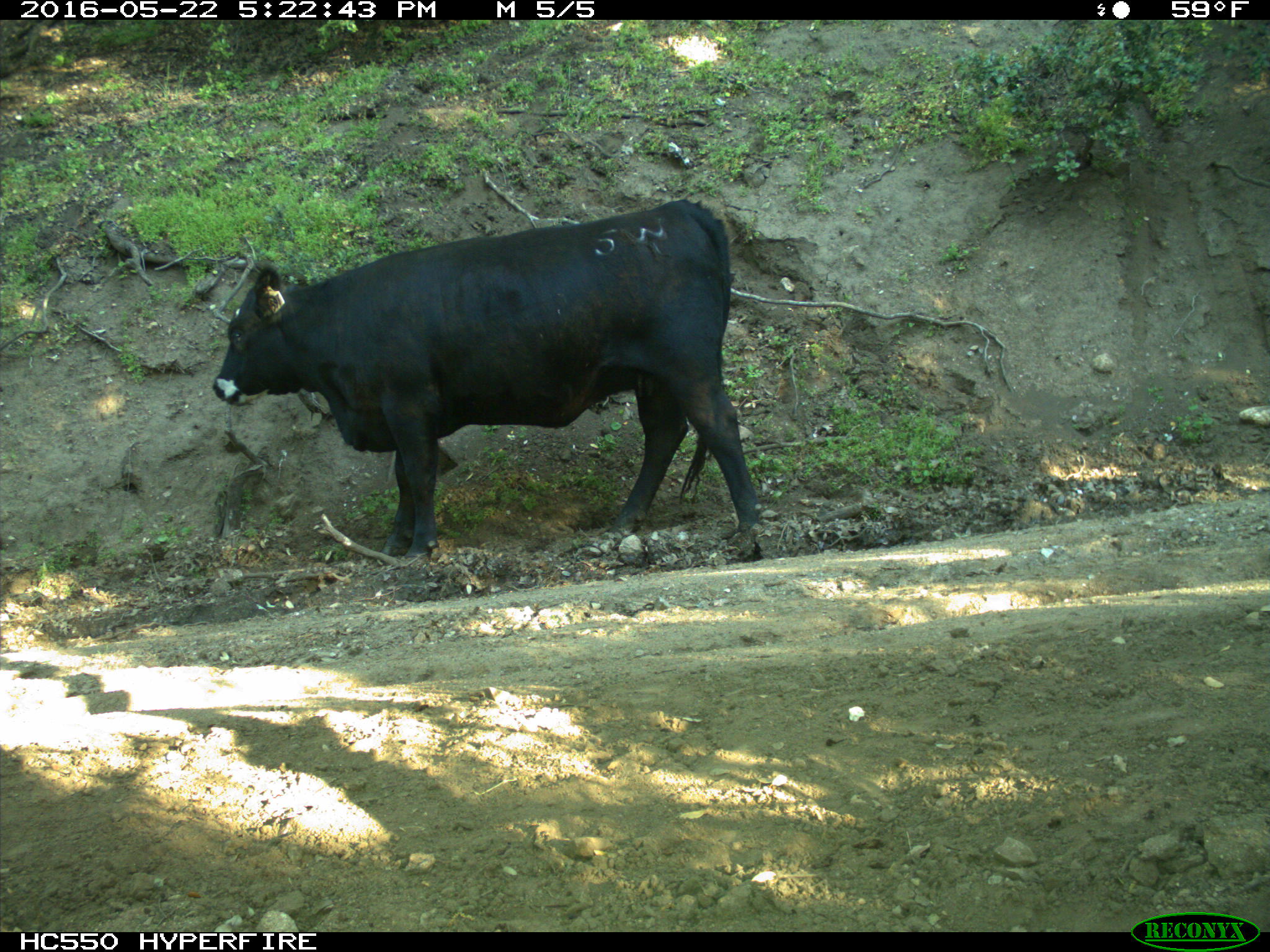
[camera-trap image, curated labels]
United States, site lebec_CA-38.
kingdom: Animalia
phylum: Chordata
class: Mammalia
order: Artiodactyla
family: Bovidae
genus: Bos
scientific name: Bos taurus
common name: domestic cow